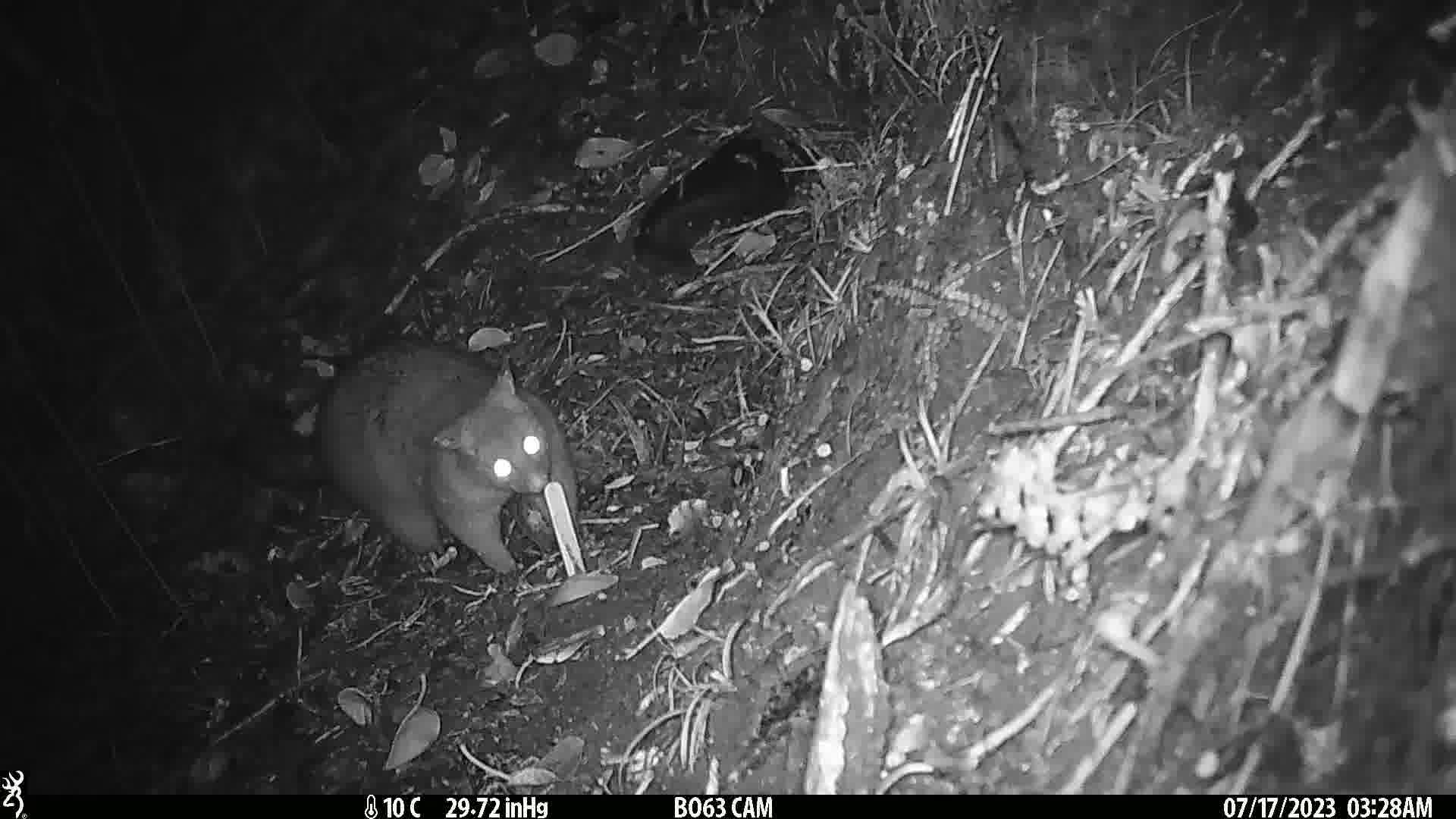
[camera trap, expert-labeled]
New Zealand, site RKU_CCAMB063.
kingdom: Animalia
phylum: Chordata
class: Mammalia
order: Diprotodontia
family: Phalangeridae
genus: Trichosurus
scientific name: Trichosurus vulpecula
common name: common brushtail possum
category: possum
Possum (common brushtail possum) (Trichosurus vulpecula).